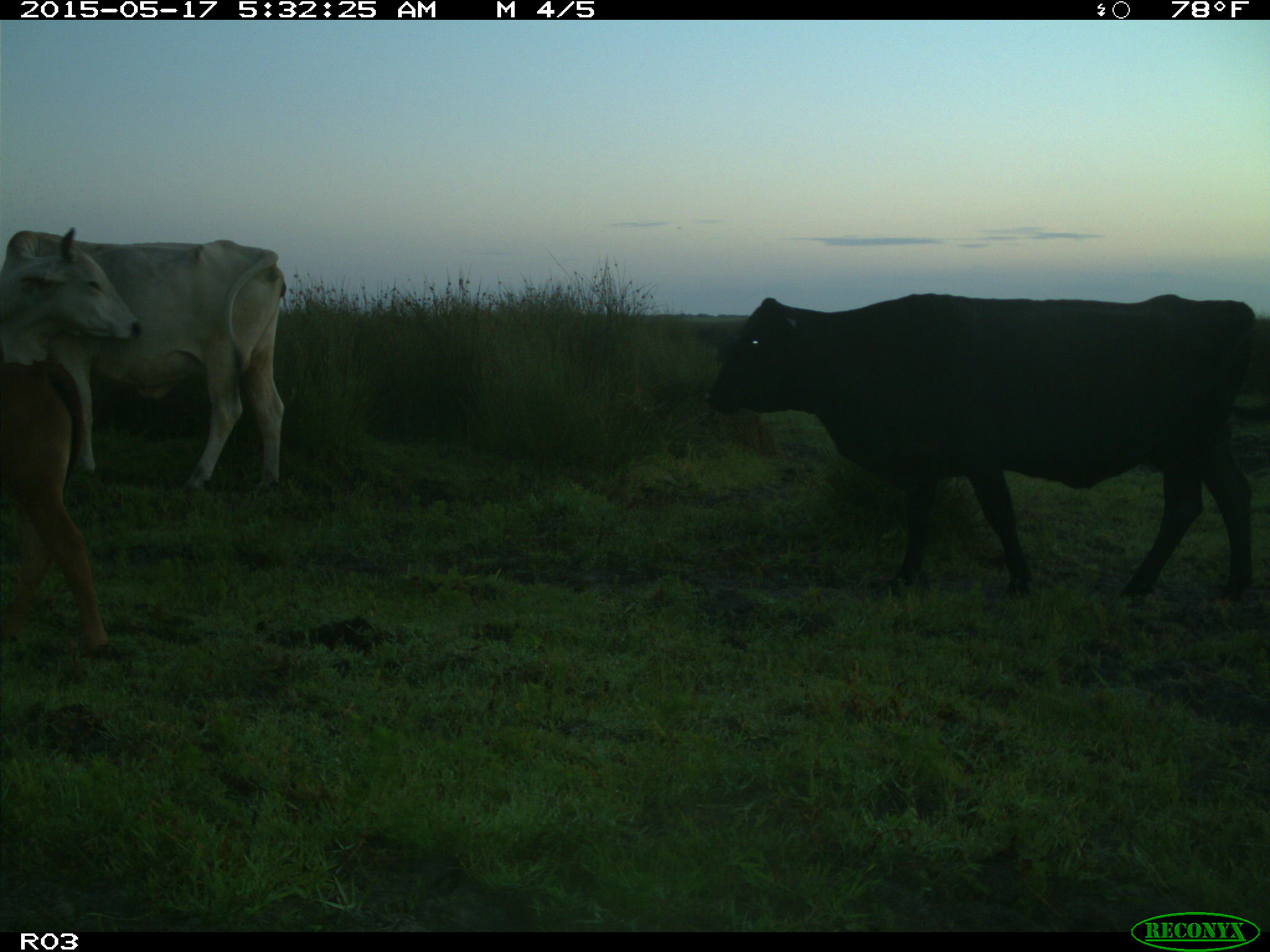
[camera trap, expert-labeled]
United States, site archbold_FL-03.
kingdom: Animalia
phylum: Chordata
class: Mammalia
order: Artiodactyla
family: Bovidae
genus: Bos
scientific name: Bos taurus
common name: domestic cow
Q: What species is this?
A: Bos taurus (domestic cow).